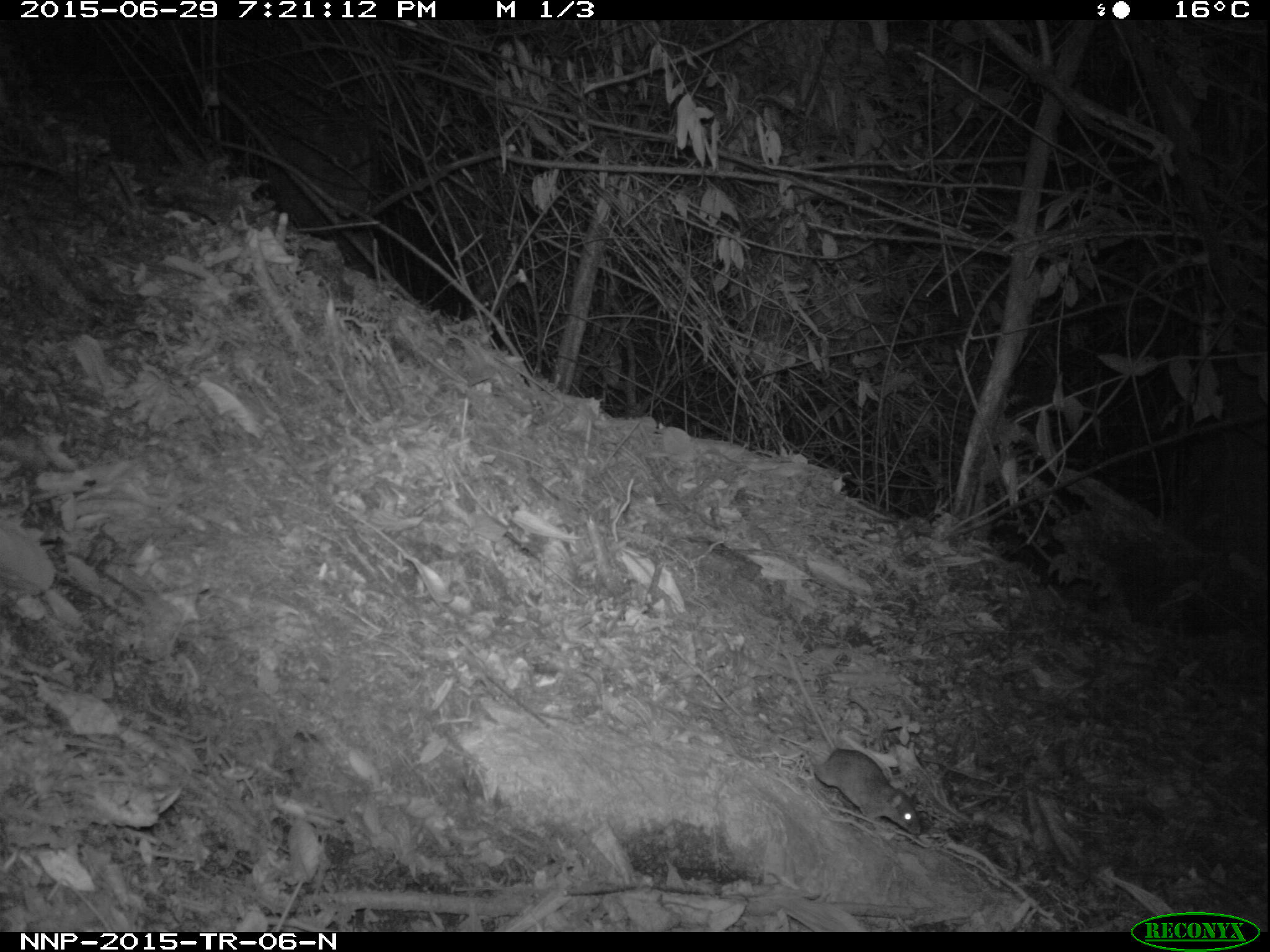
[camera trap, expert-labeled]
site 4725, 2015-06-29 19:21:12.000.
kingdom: Animalia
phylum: Chordata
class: Mammalia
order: Rodentia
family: Nesomyidae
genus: Cricetomys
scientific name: Cricetomys gambianus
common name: african giant pouched rat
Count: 1.